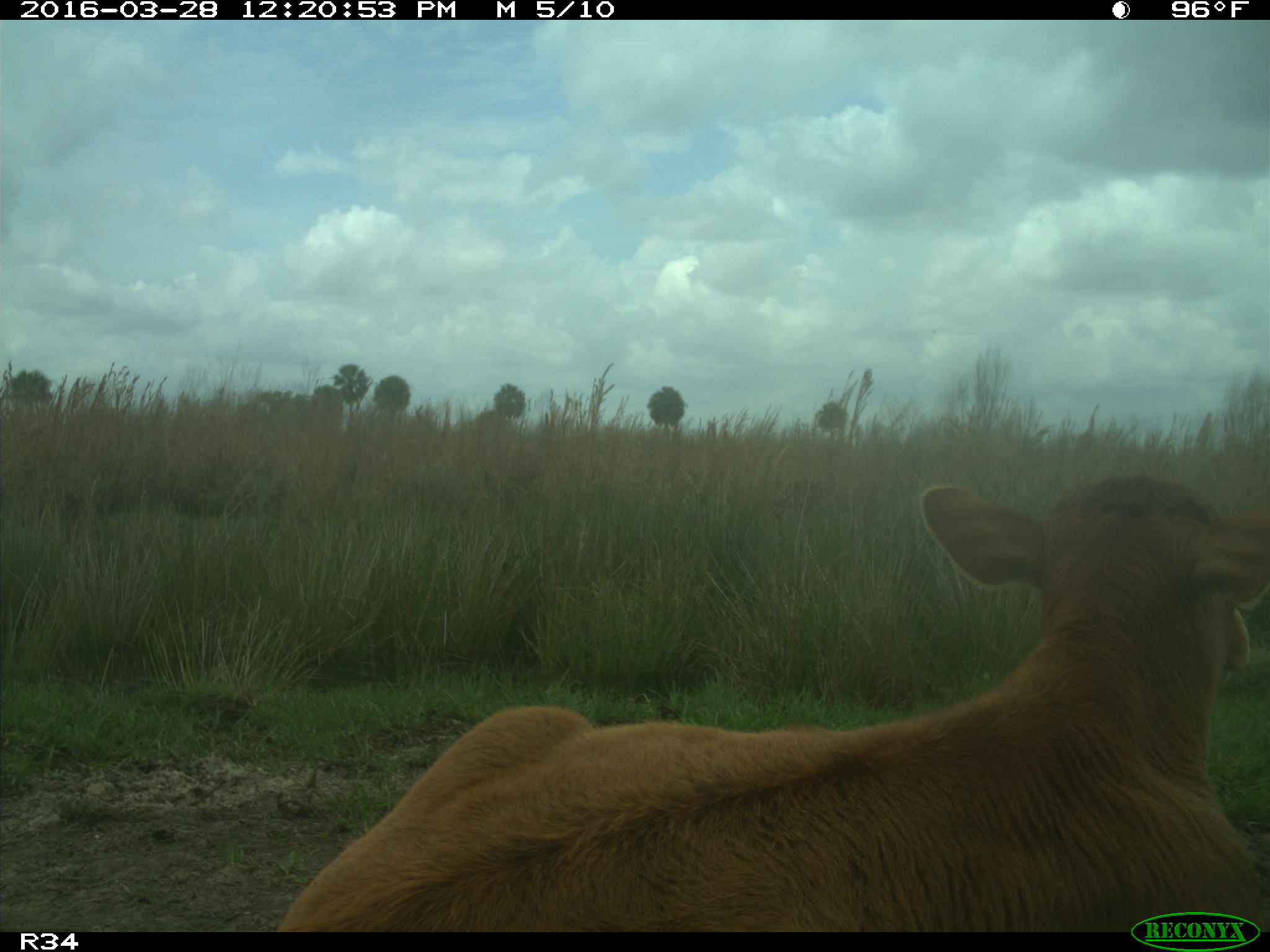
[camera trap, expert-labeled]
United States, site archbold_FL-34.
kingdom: Animalia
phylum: Chordata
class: Mammalia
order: Artiodactyla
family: Bovidae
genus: Bos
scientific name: Bos taurus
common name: domestic cow